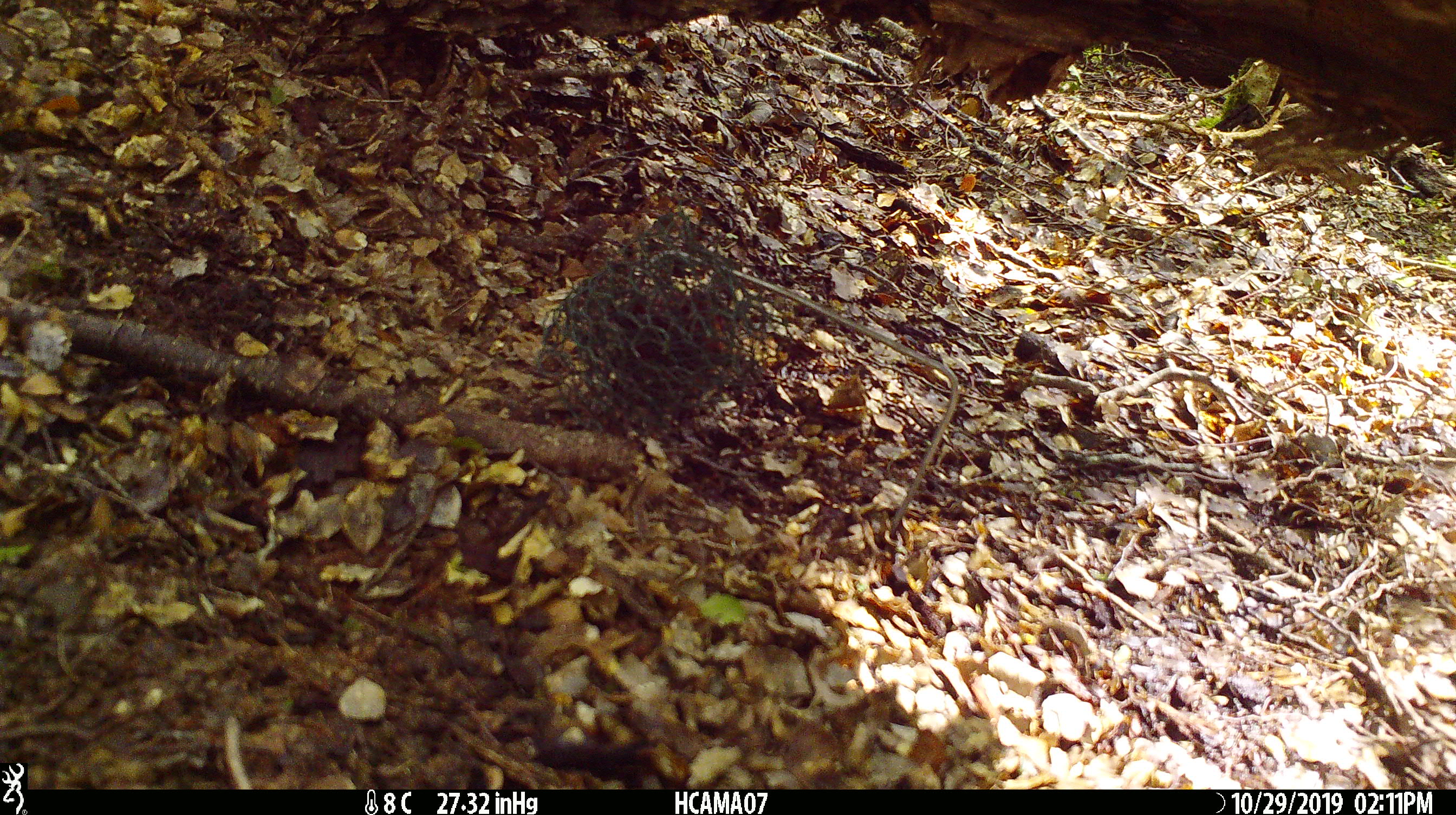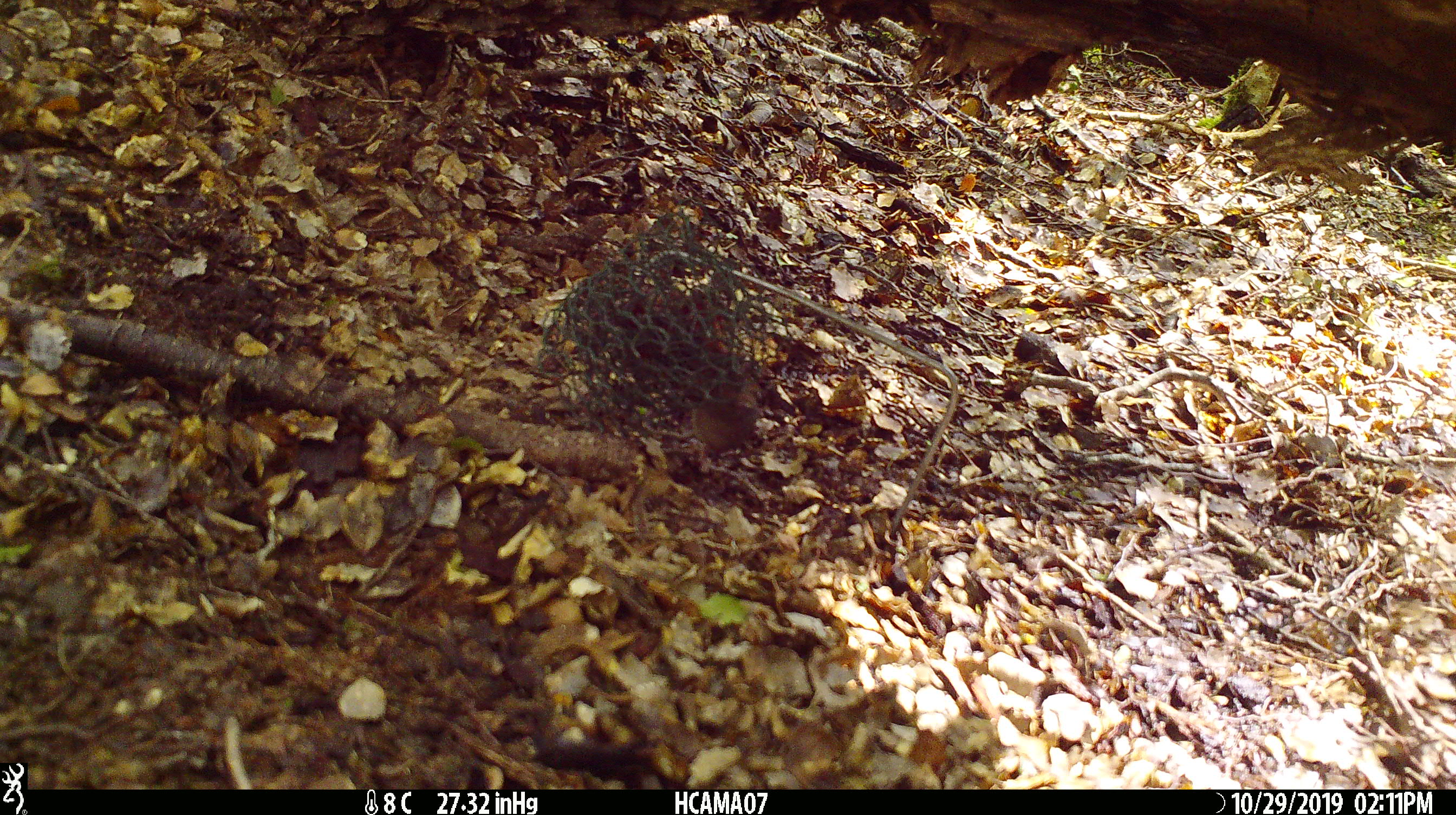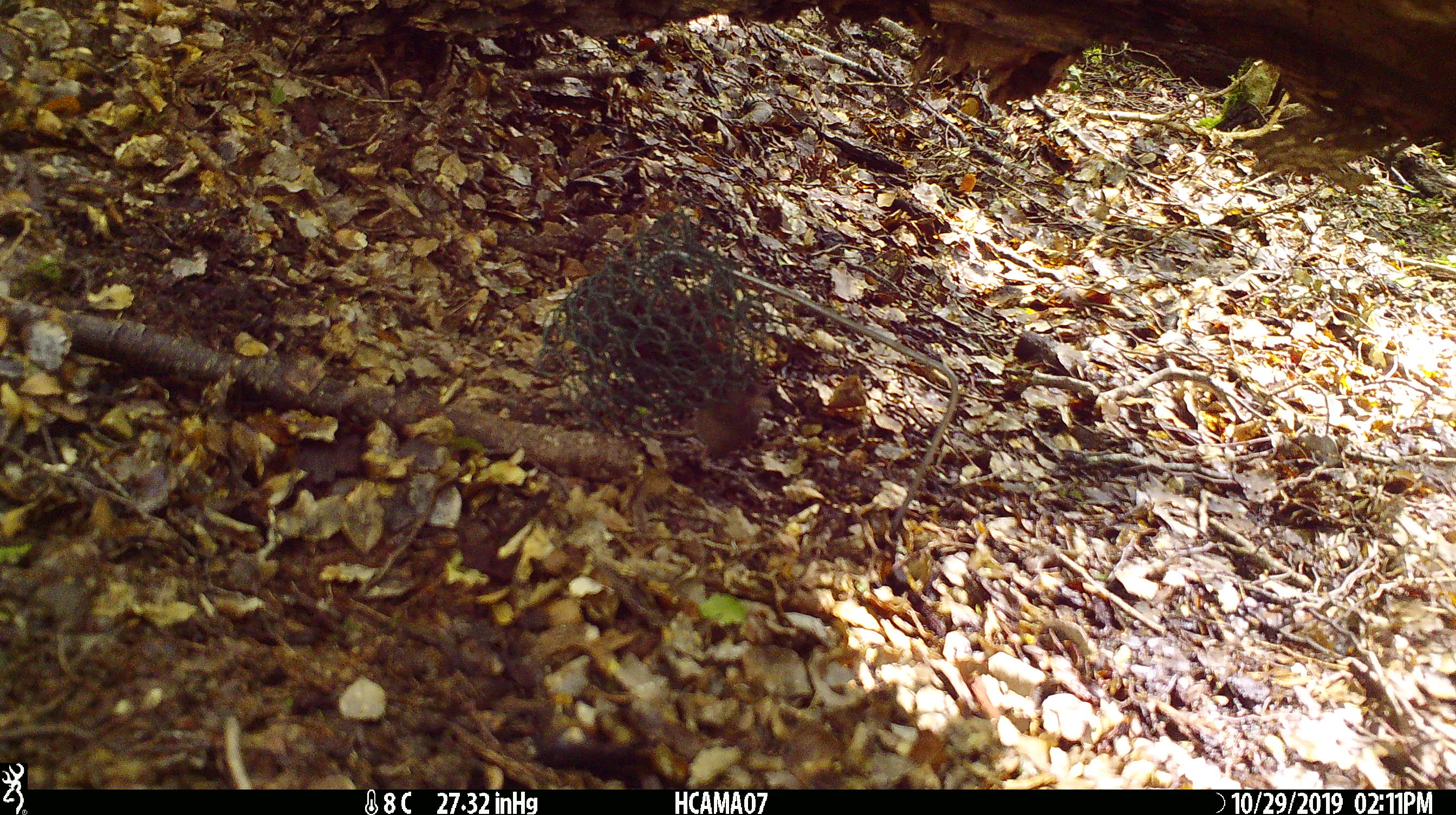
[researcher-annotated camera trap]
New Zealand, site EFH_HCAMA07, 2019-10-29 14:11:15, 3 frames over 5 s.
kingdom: Animalia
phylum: Chordata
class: Mammalia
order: Rodentia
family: Muridae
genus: Mus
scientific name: Mus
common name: mouse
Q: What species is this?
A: Mouse (Mus).